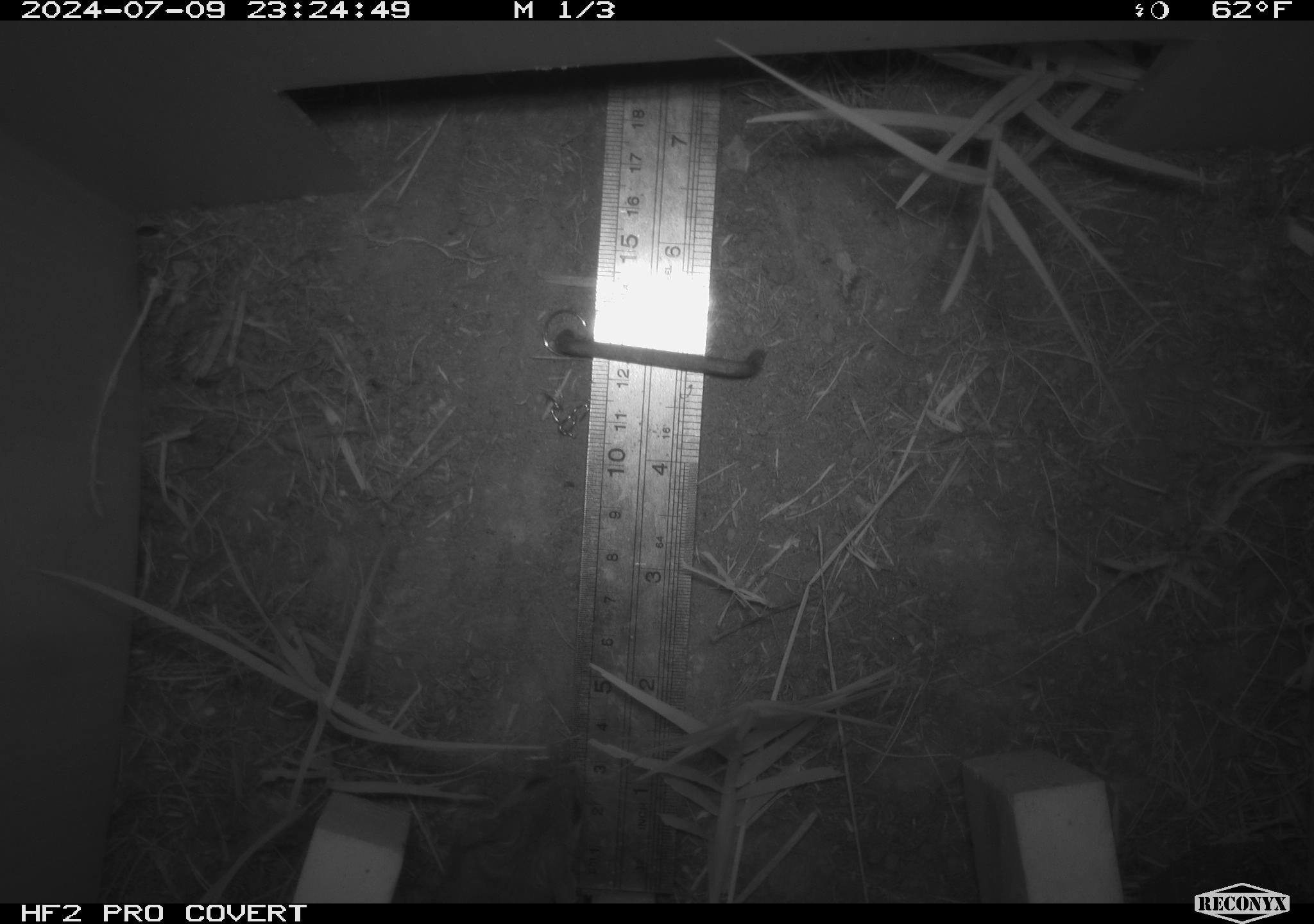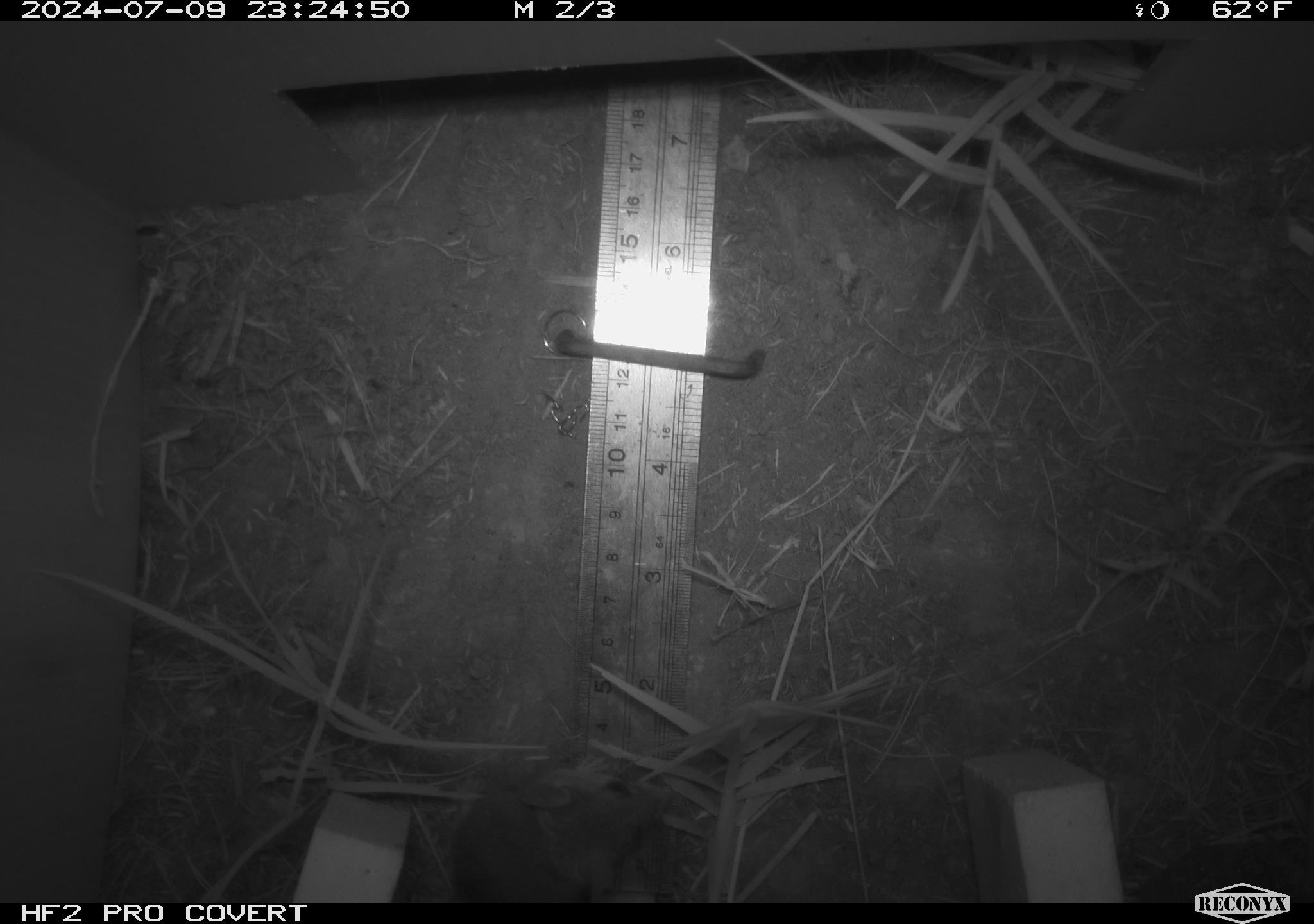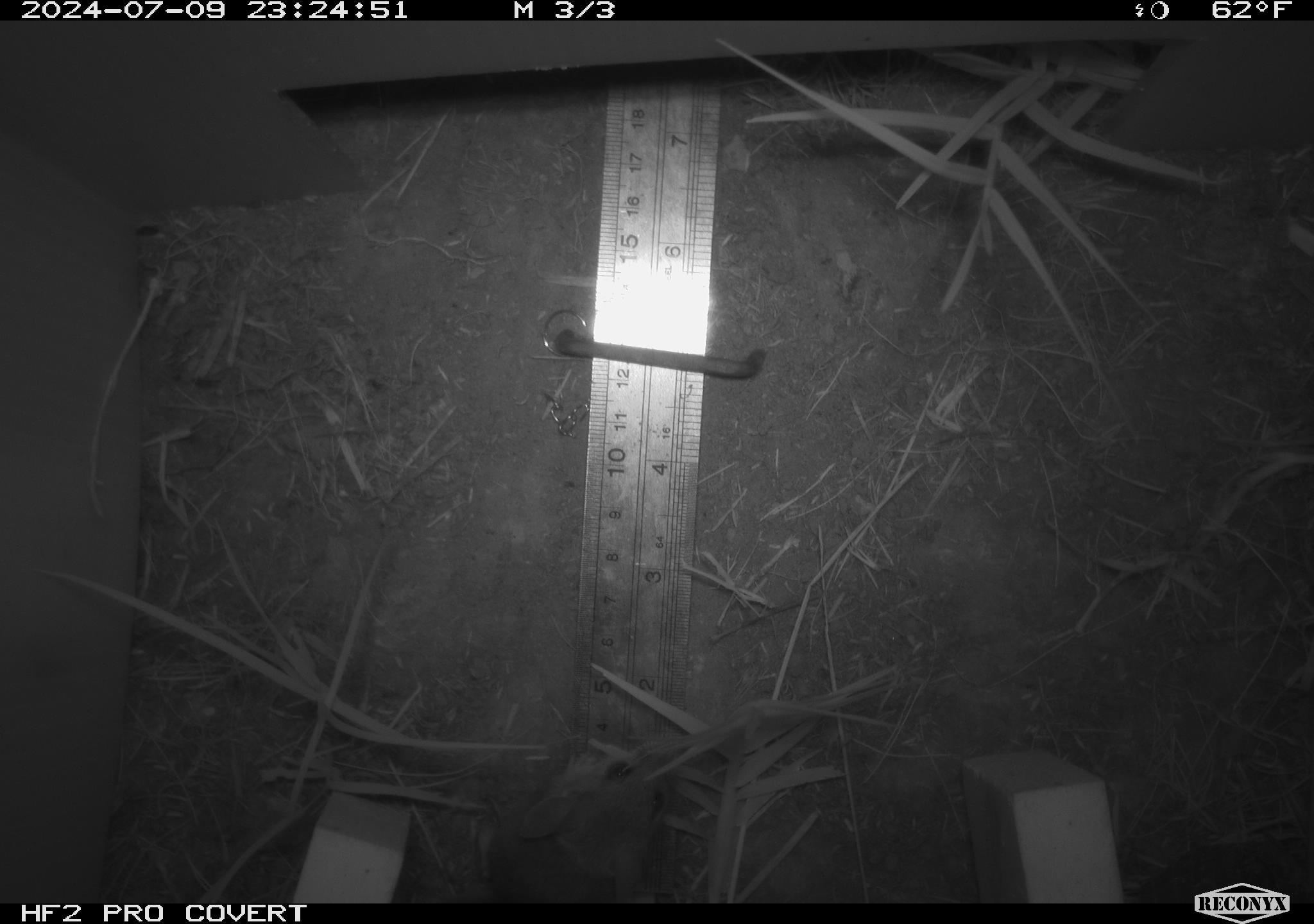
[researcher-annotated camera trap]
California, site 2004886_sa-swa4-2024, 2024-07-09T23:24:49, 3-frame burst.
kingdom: Animalia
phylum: Chordata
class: Mammalia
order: Rodentia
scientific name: Rodentia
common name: mouse species